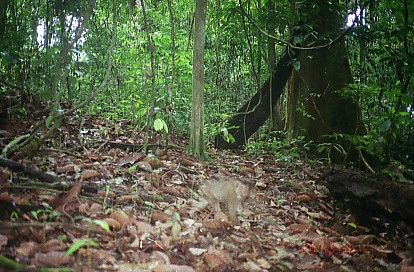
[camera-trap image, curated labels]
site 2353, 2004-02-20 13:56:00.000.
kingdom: Animalia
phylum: Chordata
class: Mammalia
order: Primates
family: Cercopithecidae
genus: Macaca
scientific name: Macaca nemestrina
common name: southern pig-tailed macaque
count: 1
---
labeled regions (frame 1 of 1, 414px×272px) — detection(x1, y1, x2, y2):
macaca nemestrina: detection(189, 177, 253, 228)